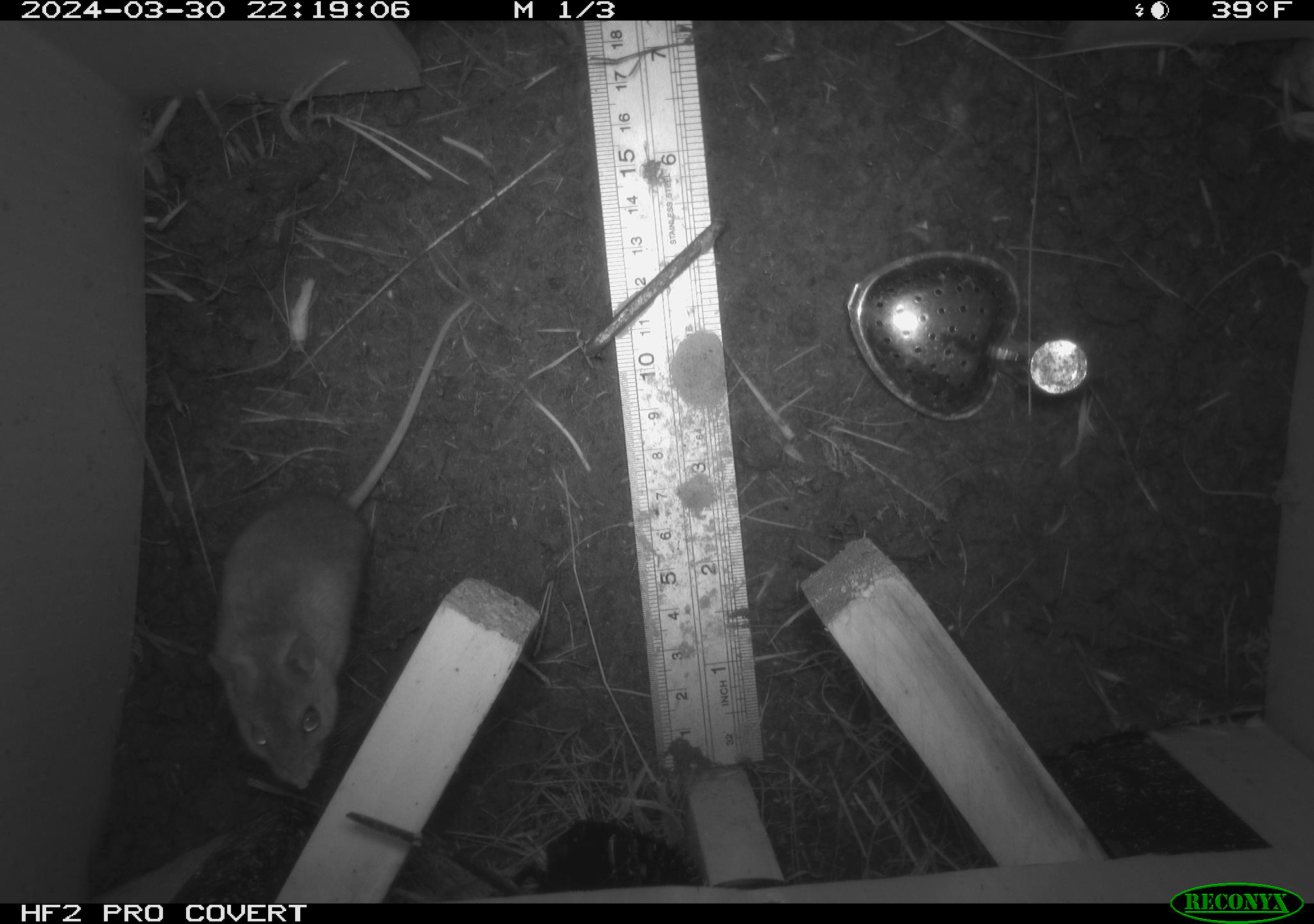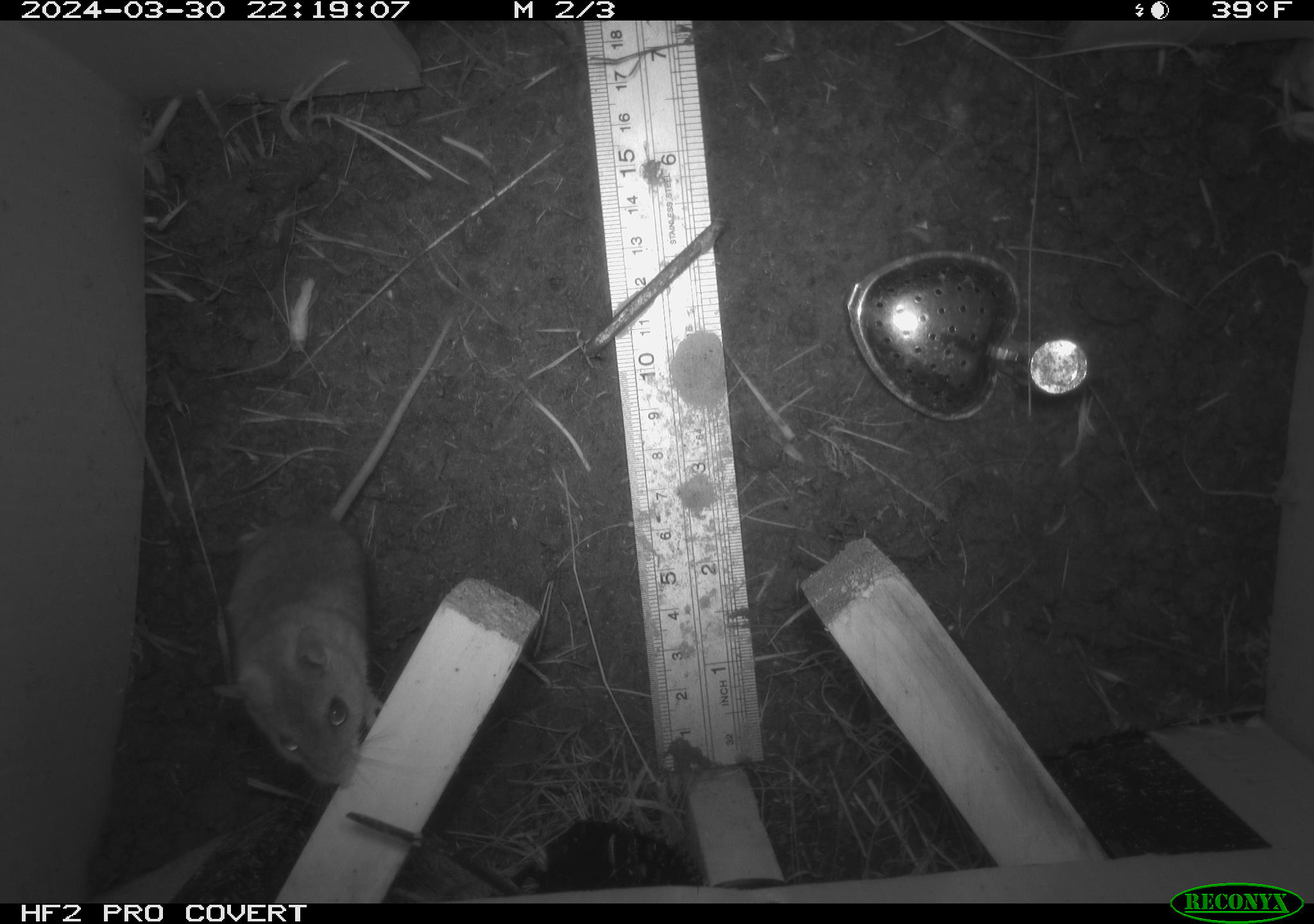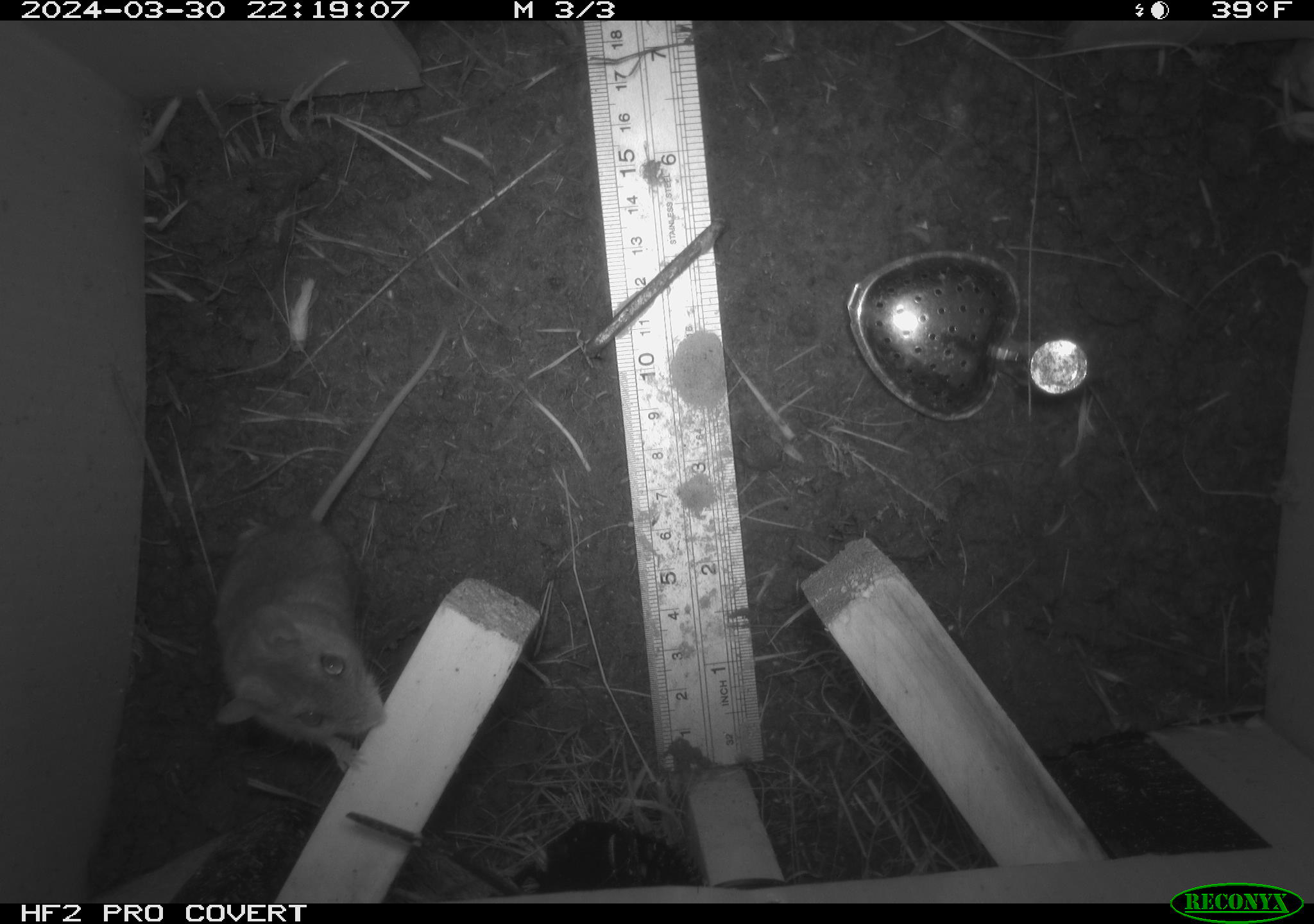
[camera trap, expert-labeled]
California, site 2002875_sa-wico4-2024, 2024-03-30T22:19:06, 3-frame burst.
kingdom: Animalia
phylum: Chordata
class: Mammalia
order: Rodentia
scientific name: Rodentia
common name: rodent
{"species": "rodent (Rodentia)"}